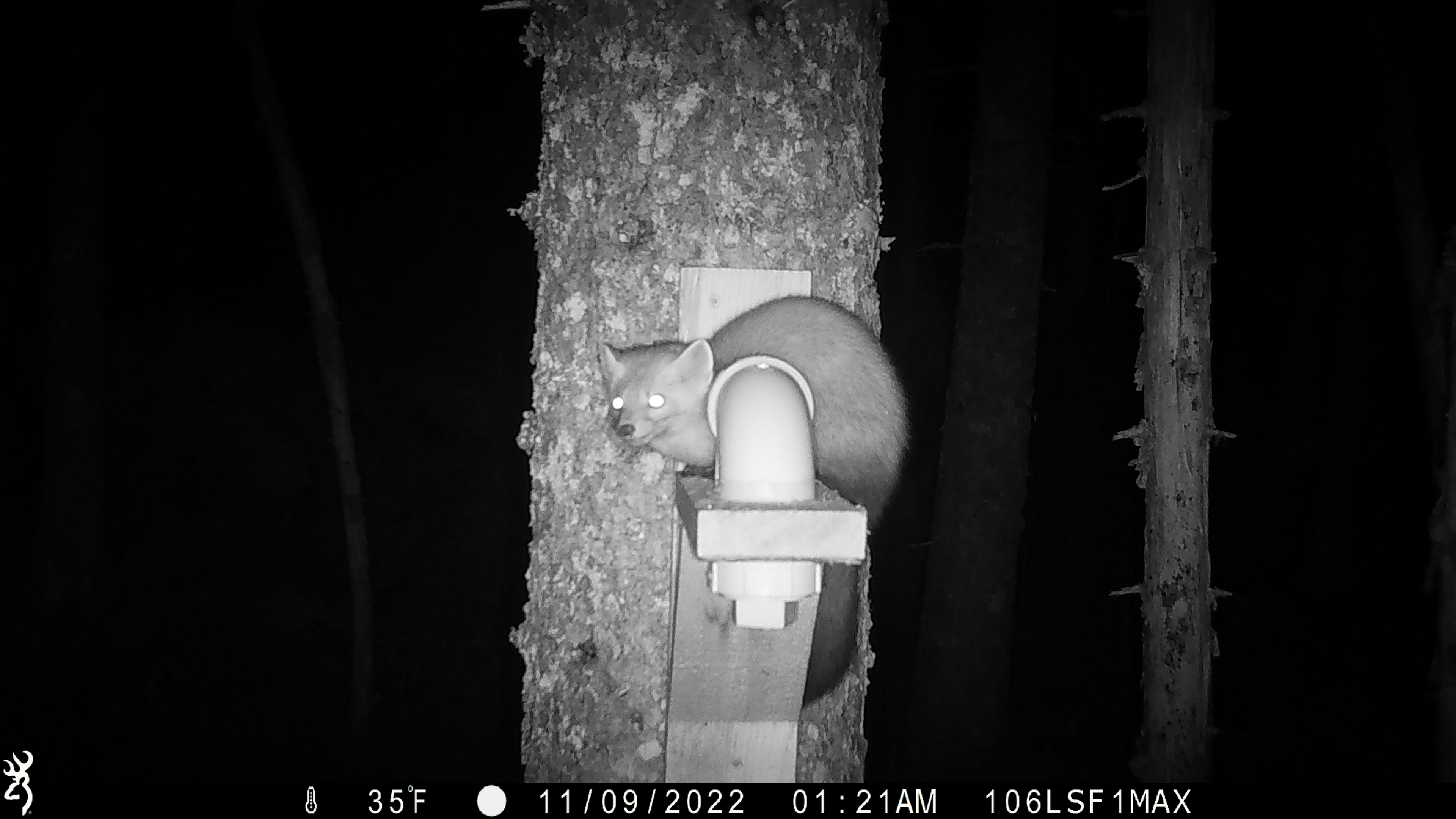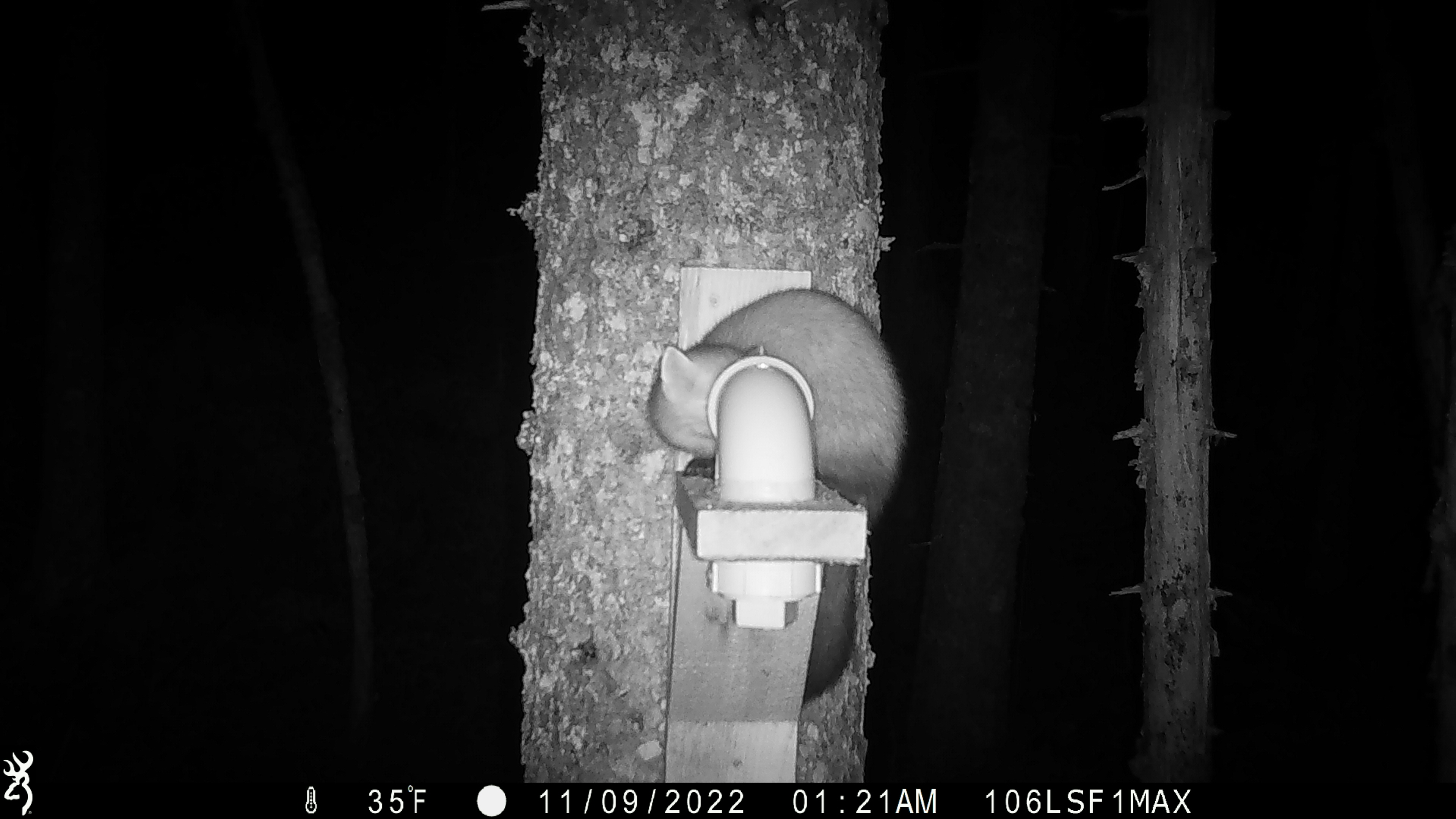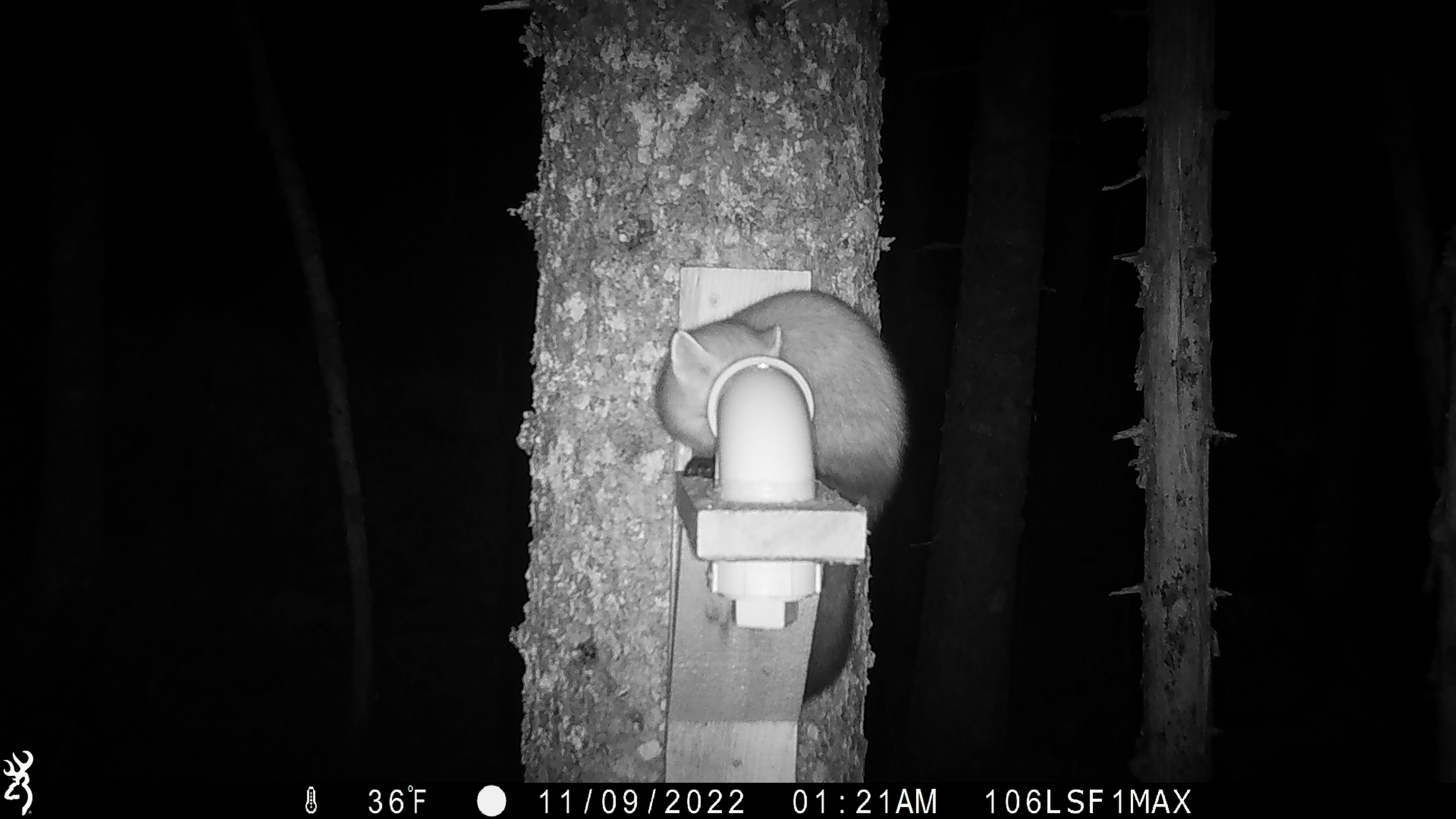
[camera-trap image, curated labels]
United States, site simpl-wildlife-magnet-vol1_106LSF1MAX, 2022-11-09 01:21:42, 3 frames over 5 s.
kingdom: Animalia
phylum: Chordata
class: Mammalia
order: Carnivora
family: Mustelidae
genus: Martes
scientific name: Martes americana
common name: american marten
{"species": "american marten (Martes americana)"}